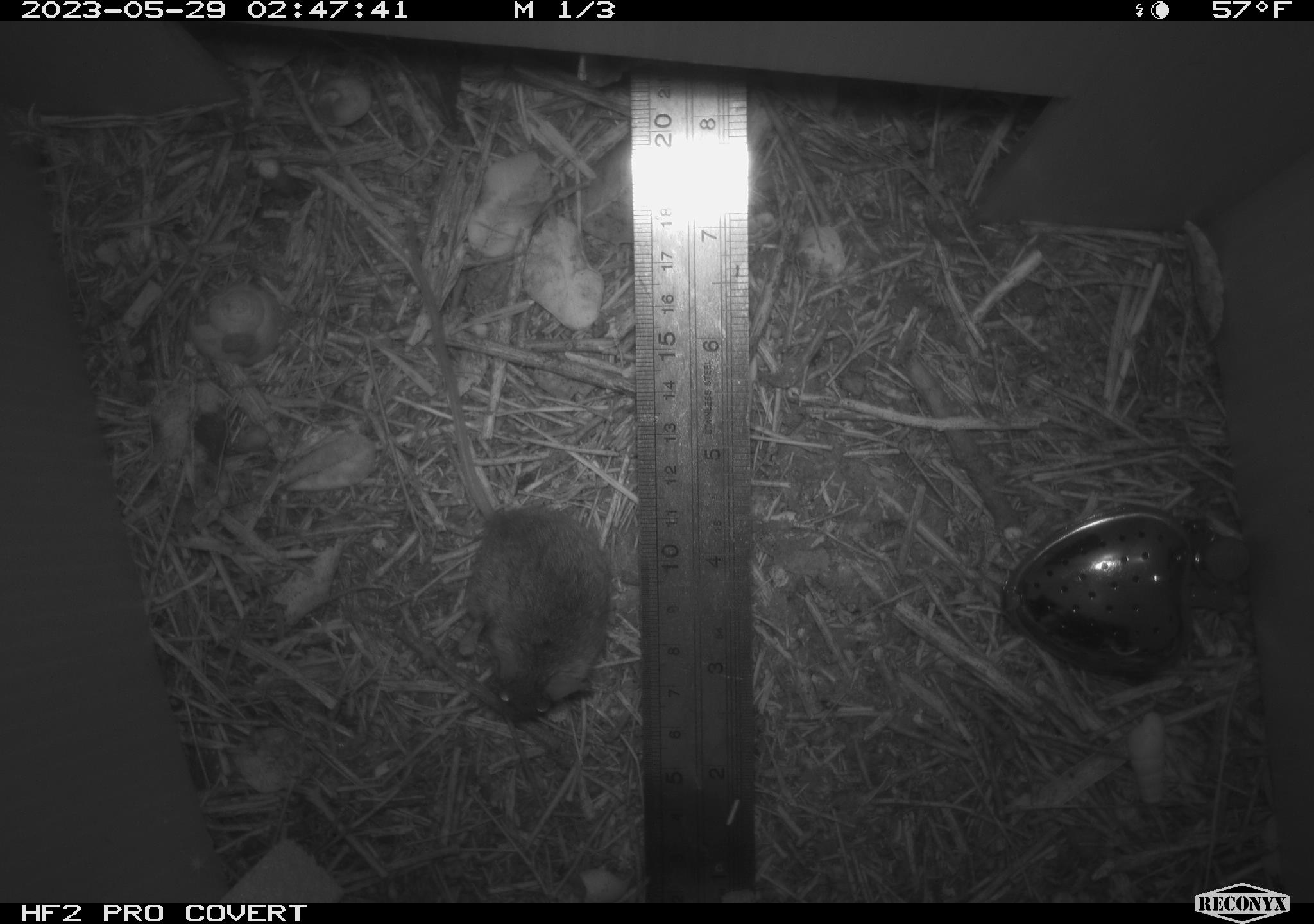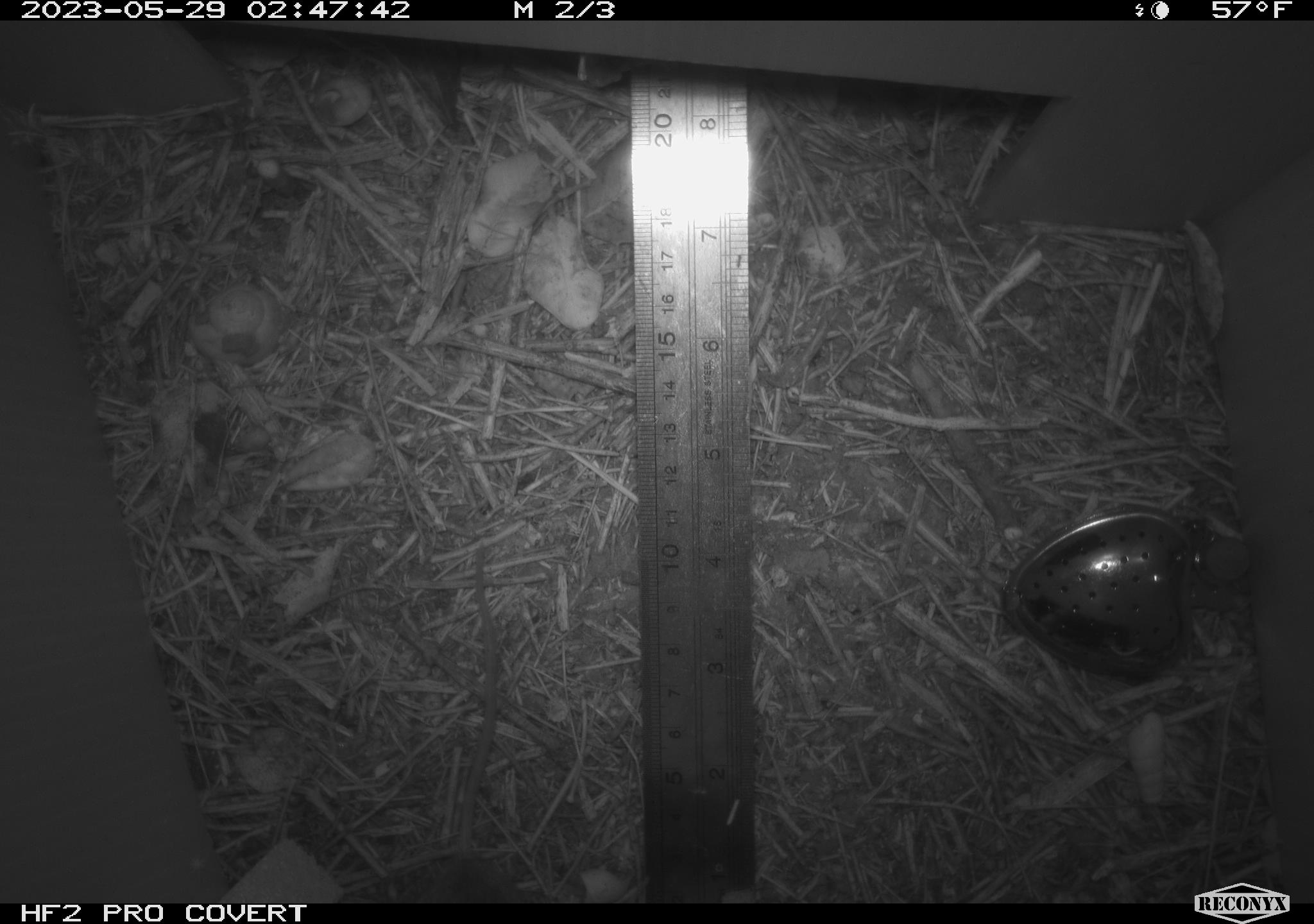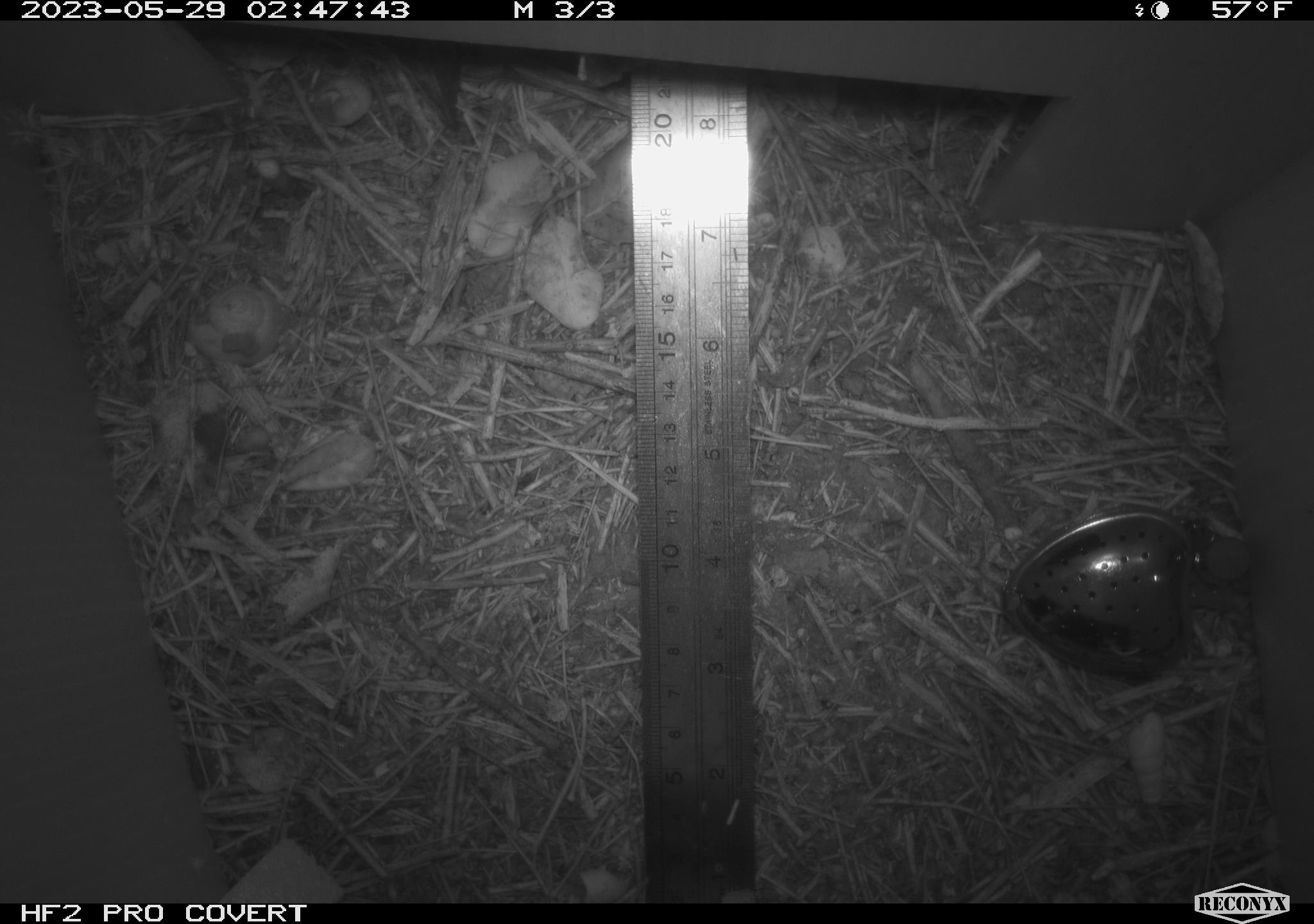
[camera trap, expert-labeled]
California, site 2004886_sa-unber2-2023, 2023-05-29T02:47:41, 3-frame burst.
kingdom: Animalia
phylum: Chordata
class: Mammalia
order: Rodentia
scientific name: Rodentia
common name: mouse species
Mouse species (Rodentia).